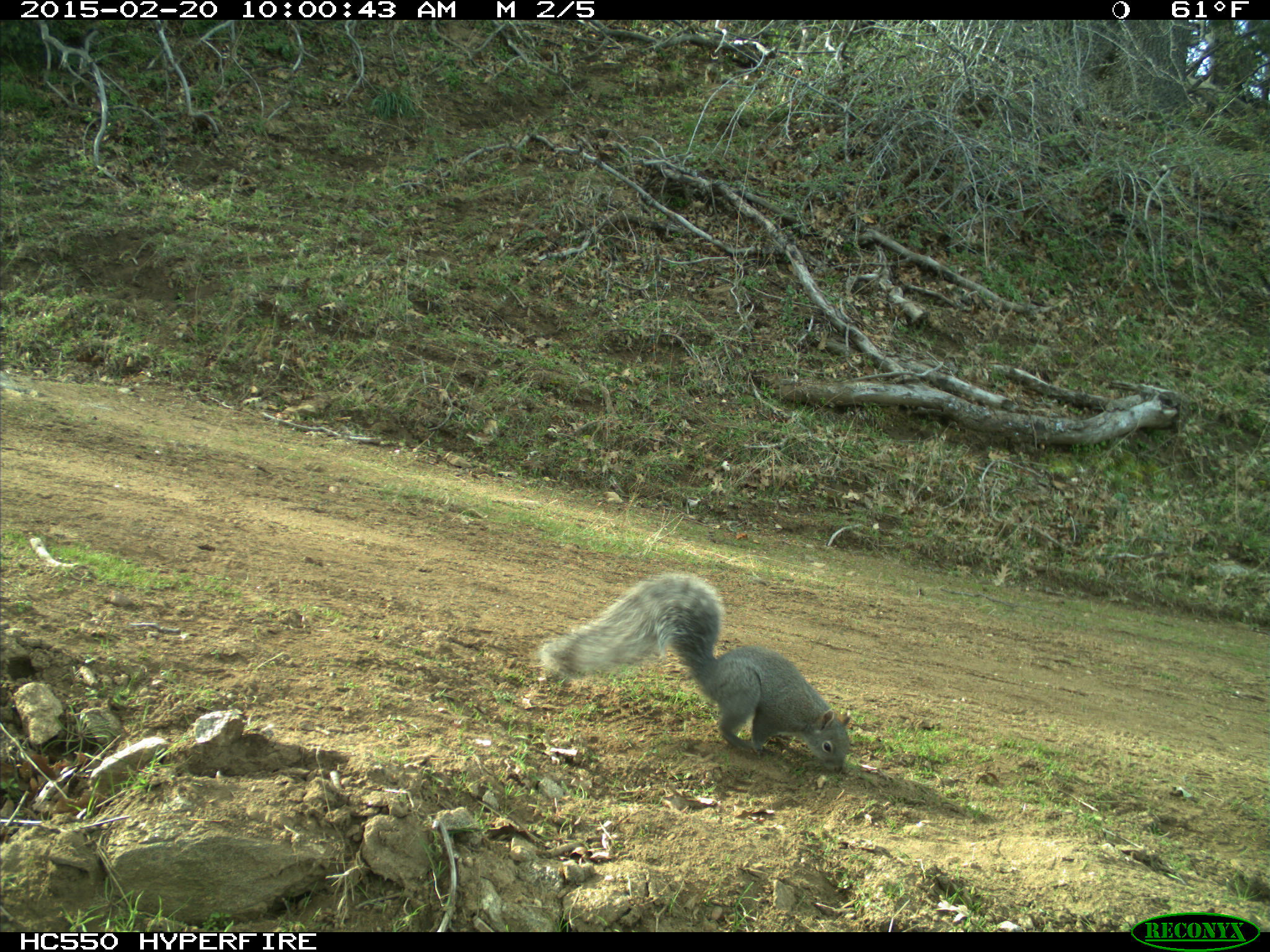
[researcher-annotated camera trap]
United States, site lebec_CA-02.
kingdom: Animalia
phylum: Chordata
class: Mammalia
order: Rodentia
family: Sciuridae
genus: Sciurus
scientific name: Sciurus carolinensis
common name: eastern gray squirrel